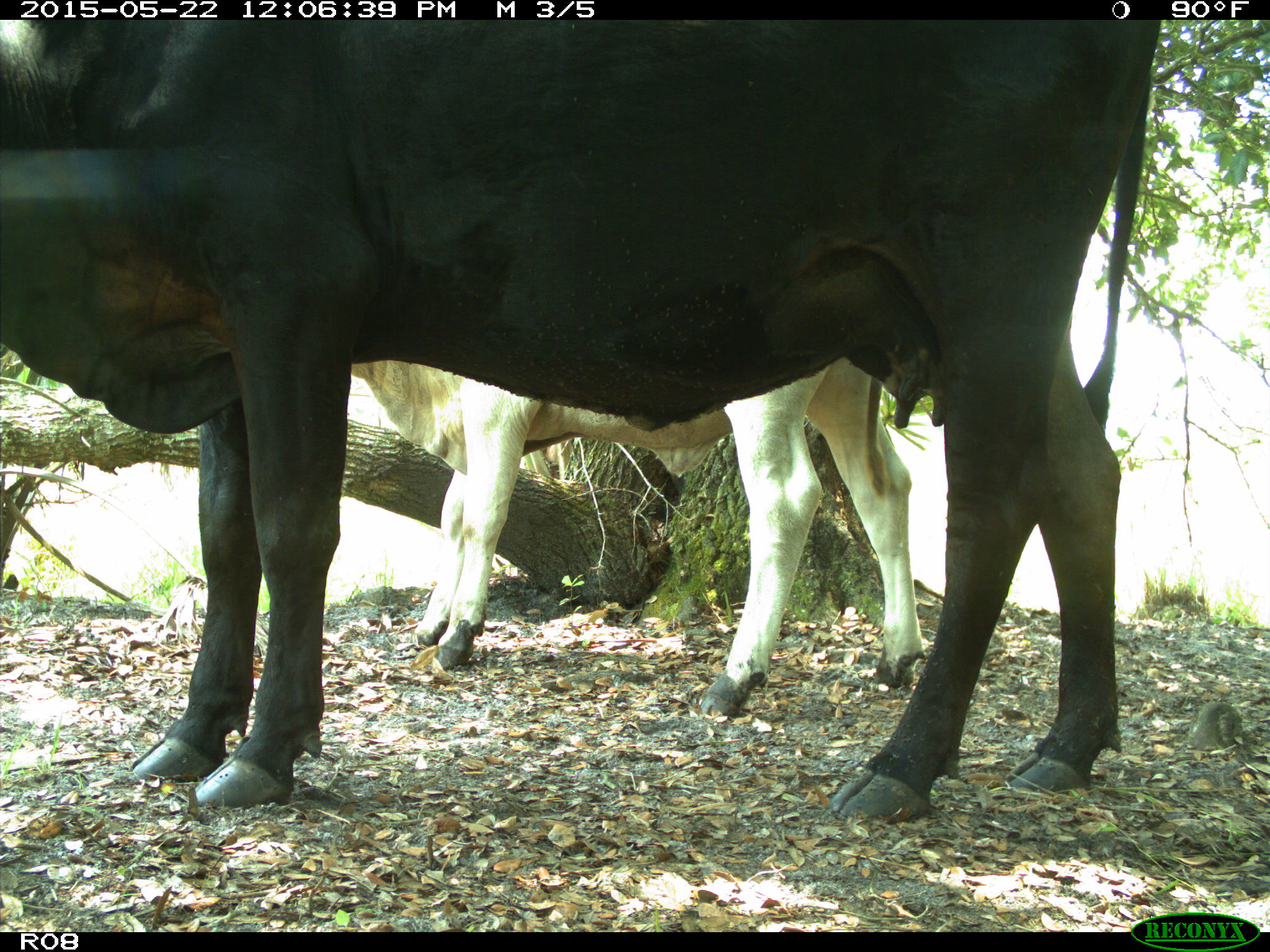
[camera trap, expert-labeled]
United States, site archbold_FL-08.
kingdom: Animalia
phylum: Chordata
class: Mammalia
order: Artiodactyla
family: Bovidae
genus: Bos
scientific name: Bos taurus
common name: domestic cow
Bos taurus (domestic cow).